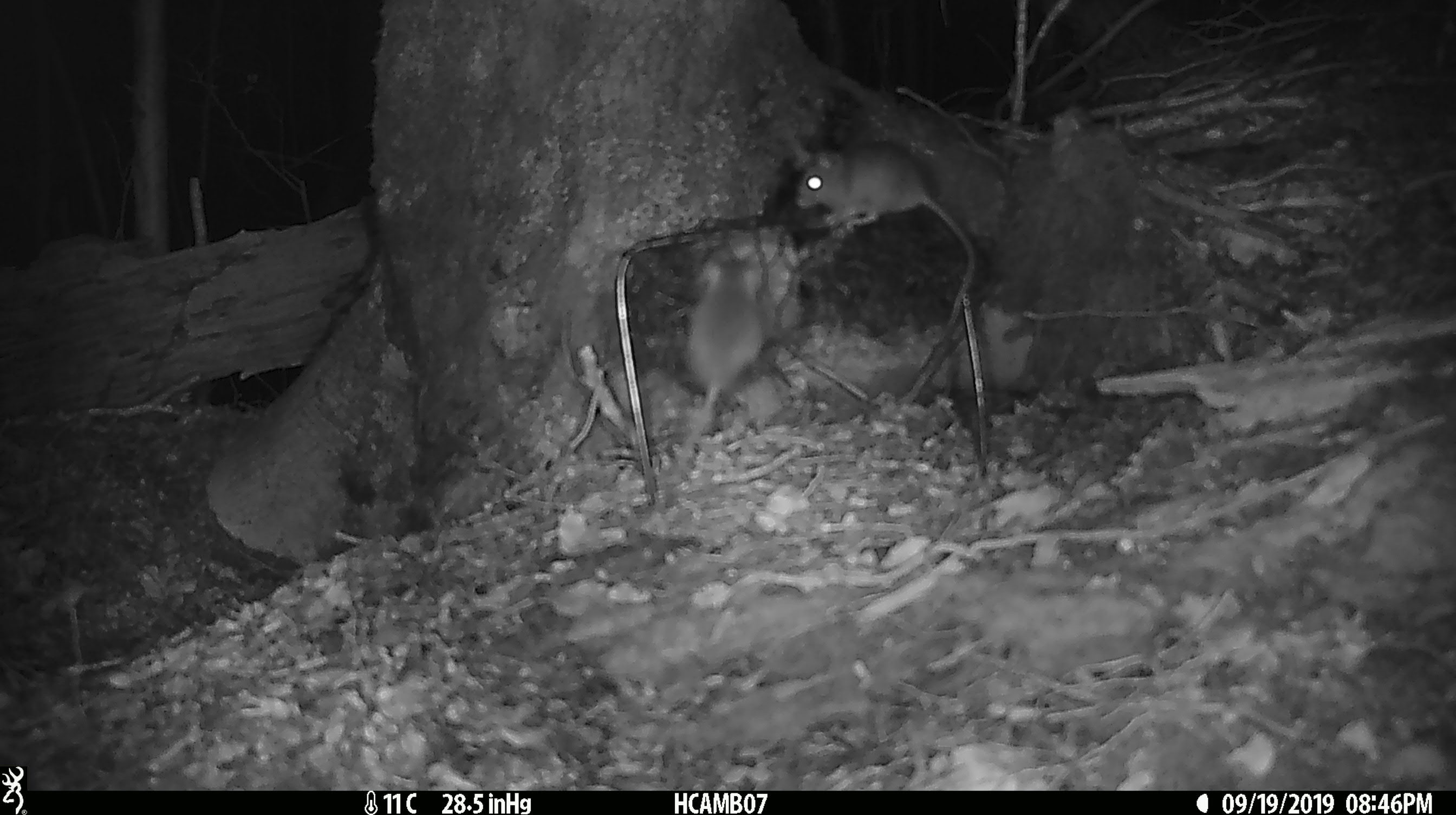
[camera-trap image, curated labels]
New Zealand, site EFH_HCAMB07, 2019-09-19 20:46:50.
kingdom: Animalia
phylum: Chordata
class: Mammalia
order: Rodentia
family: Muridae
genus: Mus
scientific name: Mus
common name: mouse